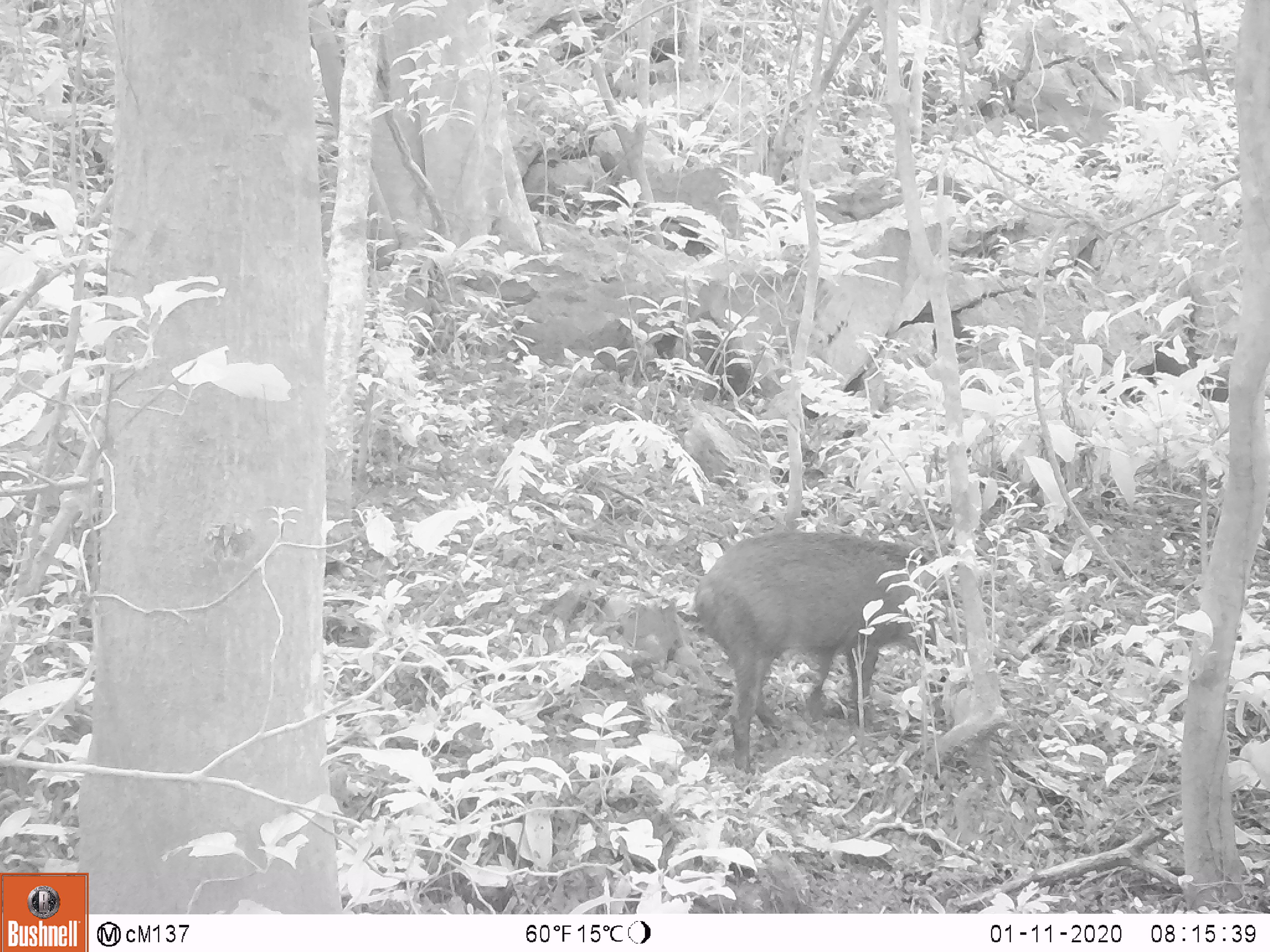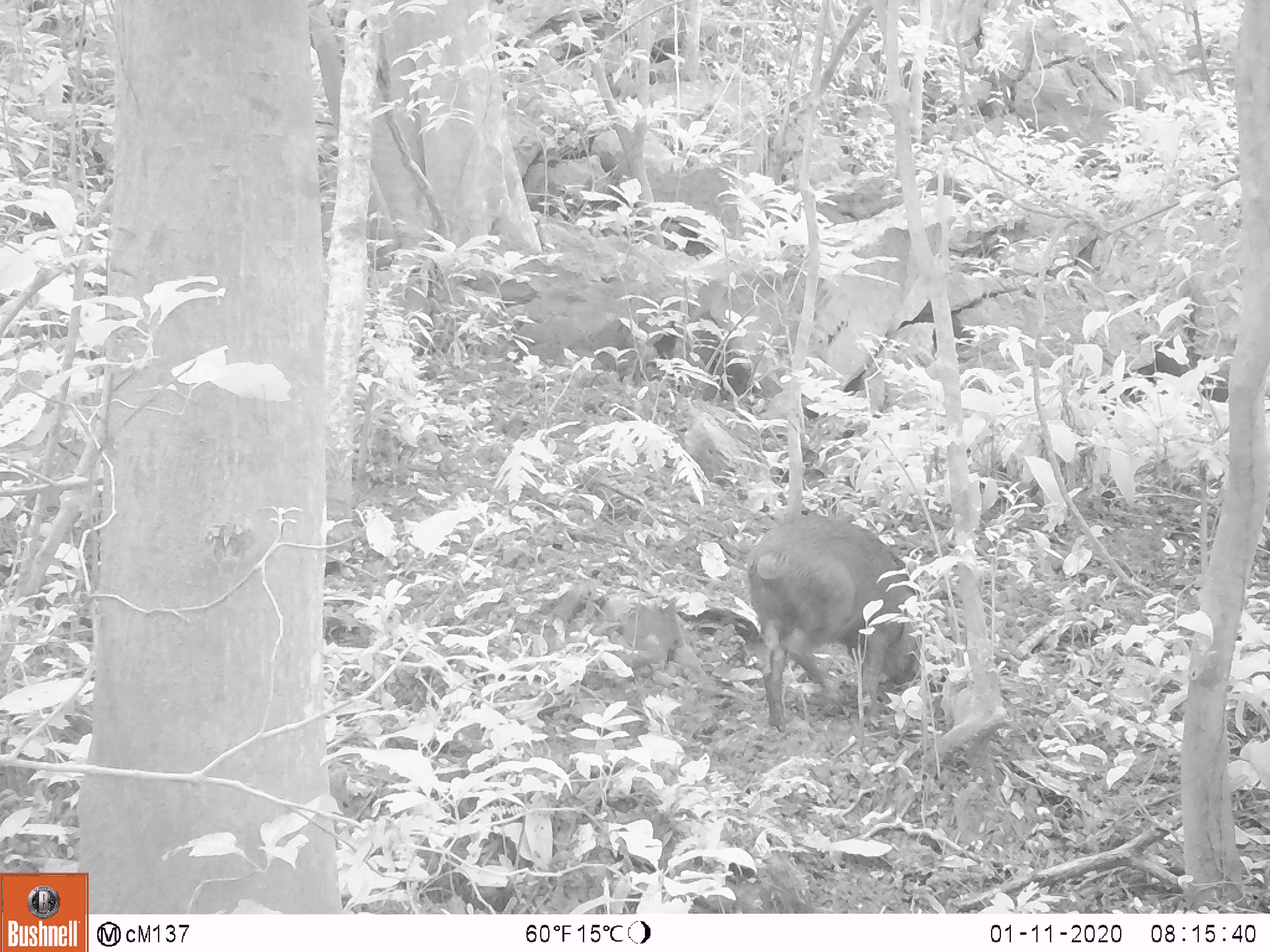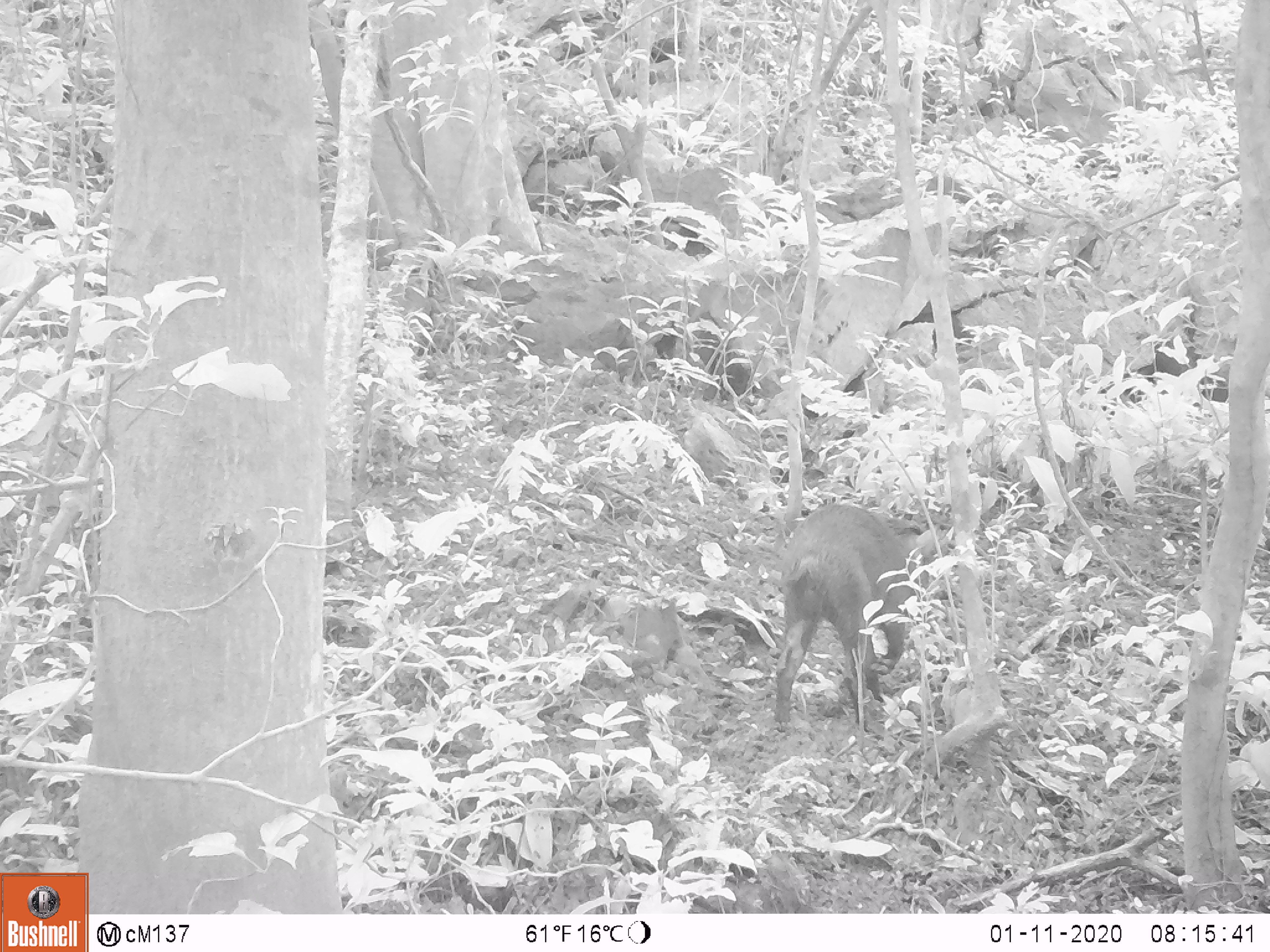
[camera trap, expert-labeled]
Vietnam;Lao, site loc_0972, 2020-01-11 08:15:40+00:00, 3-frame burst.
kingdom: Animalia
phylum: Chordata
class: Mammalia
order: Artiodactyla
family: Suidae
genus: Sus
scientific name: Sus scrofa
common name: eurasian wild pig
Eurasian wild pig (Sus scrofa). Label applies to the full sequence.